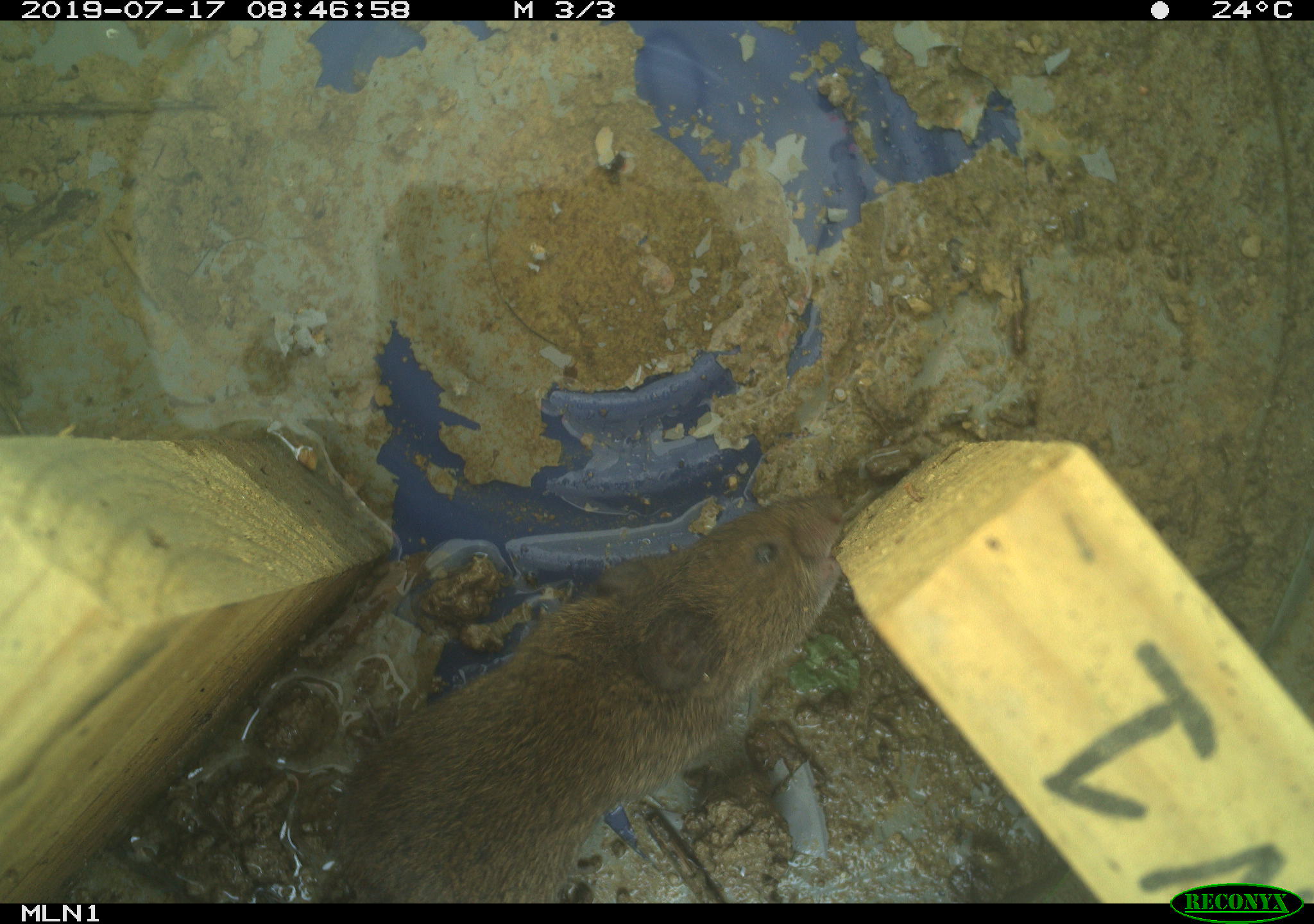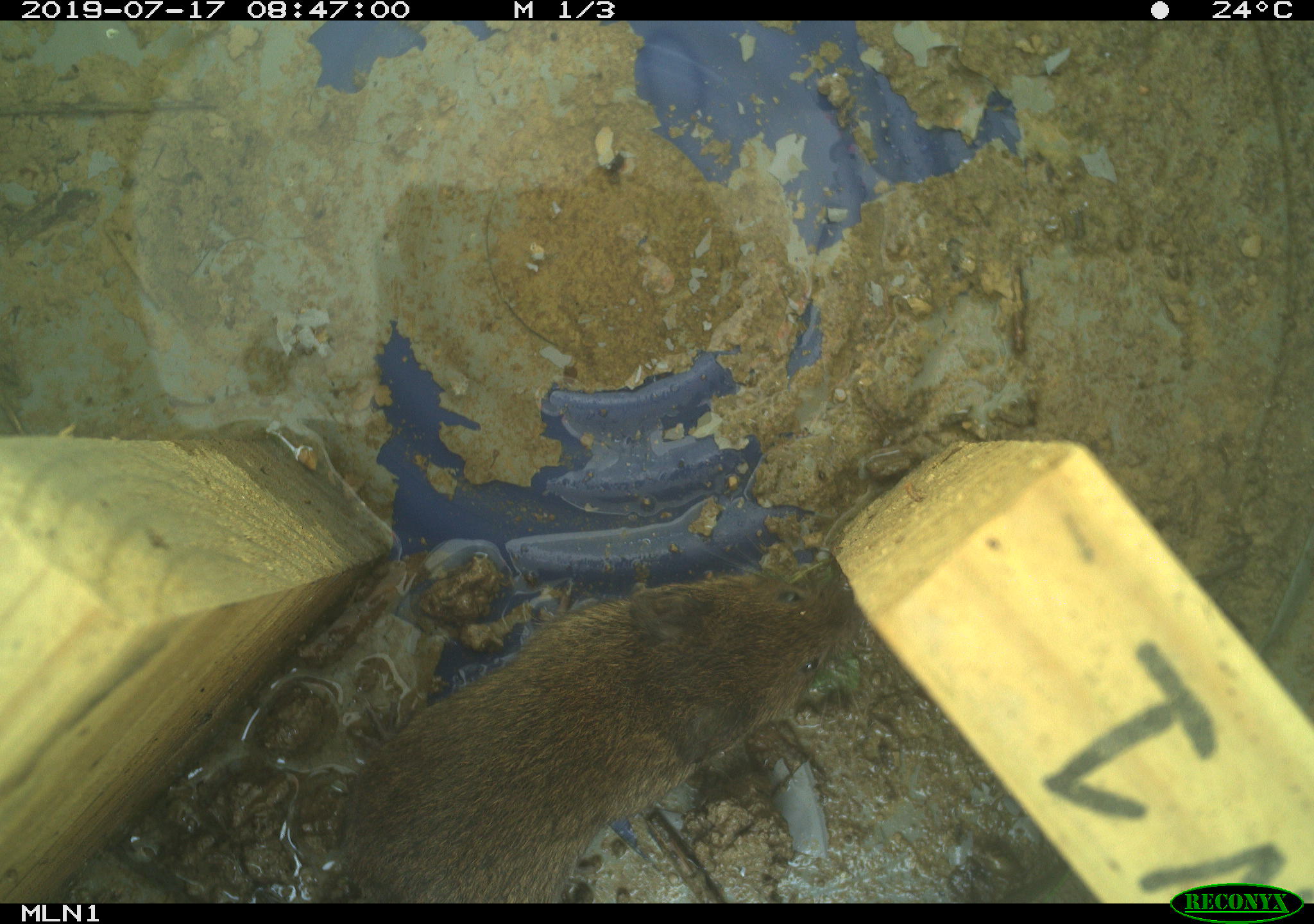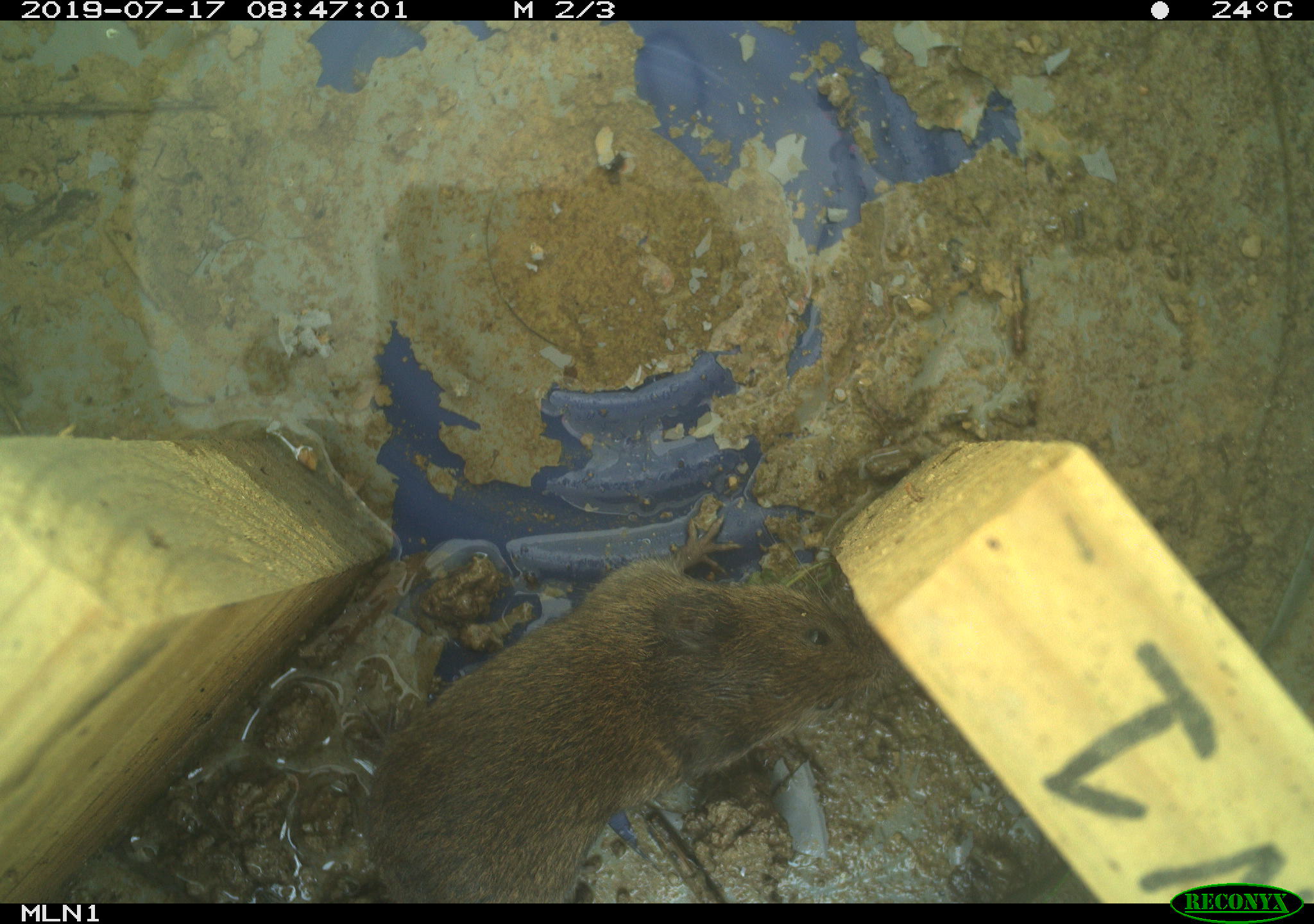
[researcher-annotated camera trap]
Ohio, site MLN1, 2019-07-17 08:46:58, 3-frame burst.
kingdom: Animalia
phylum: Chordata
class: Mammalia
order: Rodentia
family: Cricetidae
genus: Microtus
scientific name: Microtus pennsylvanicus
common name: meadow vole